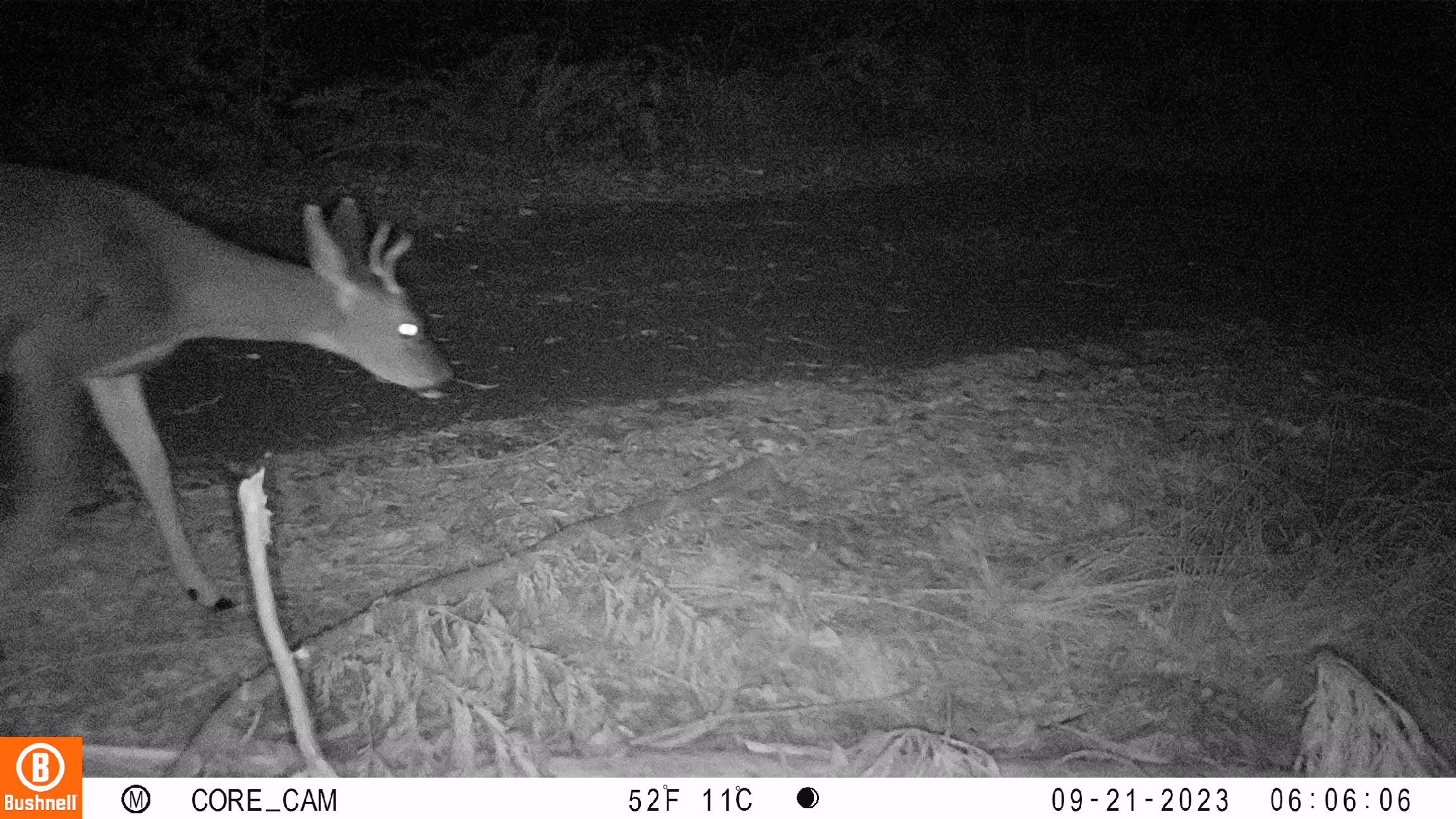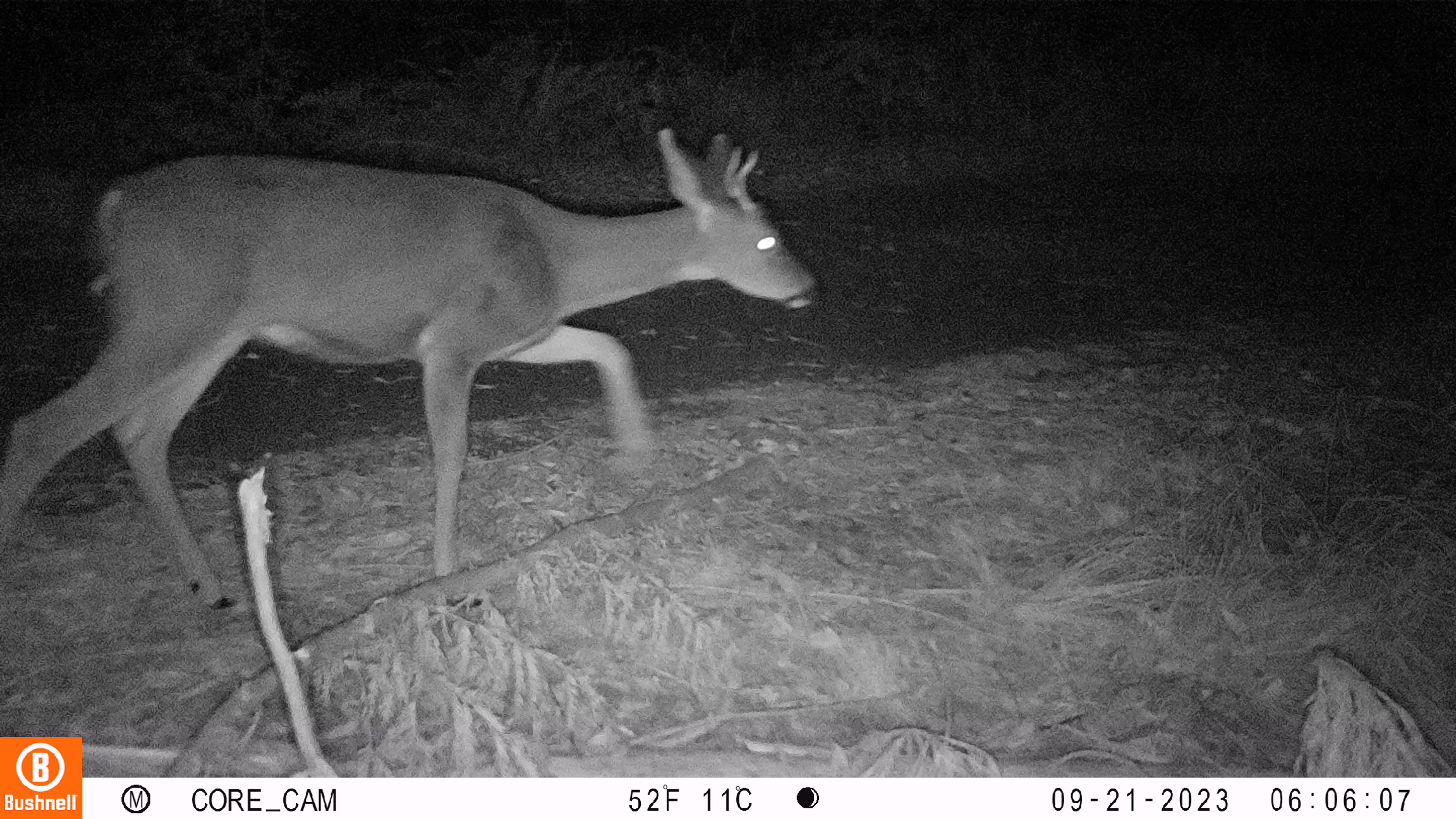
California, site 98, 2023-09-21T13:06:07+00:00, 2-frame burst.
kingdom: Animalia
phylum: Chordata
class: Mammalia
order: Artiodactyla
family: Cervidae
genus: Odocoileus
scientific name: Odocoileus hemionus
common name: mule deer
Mule deer (Odocoileus hemionus).